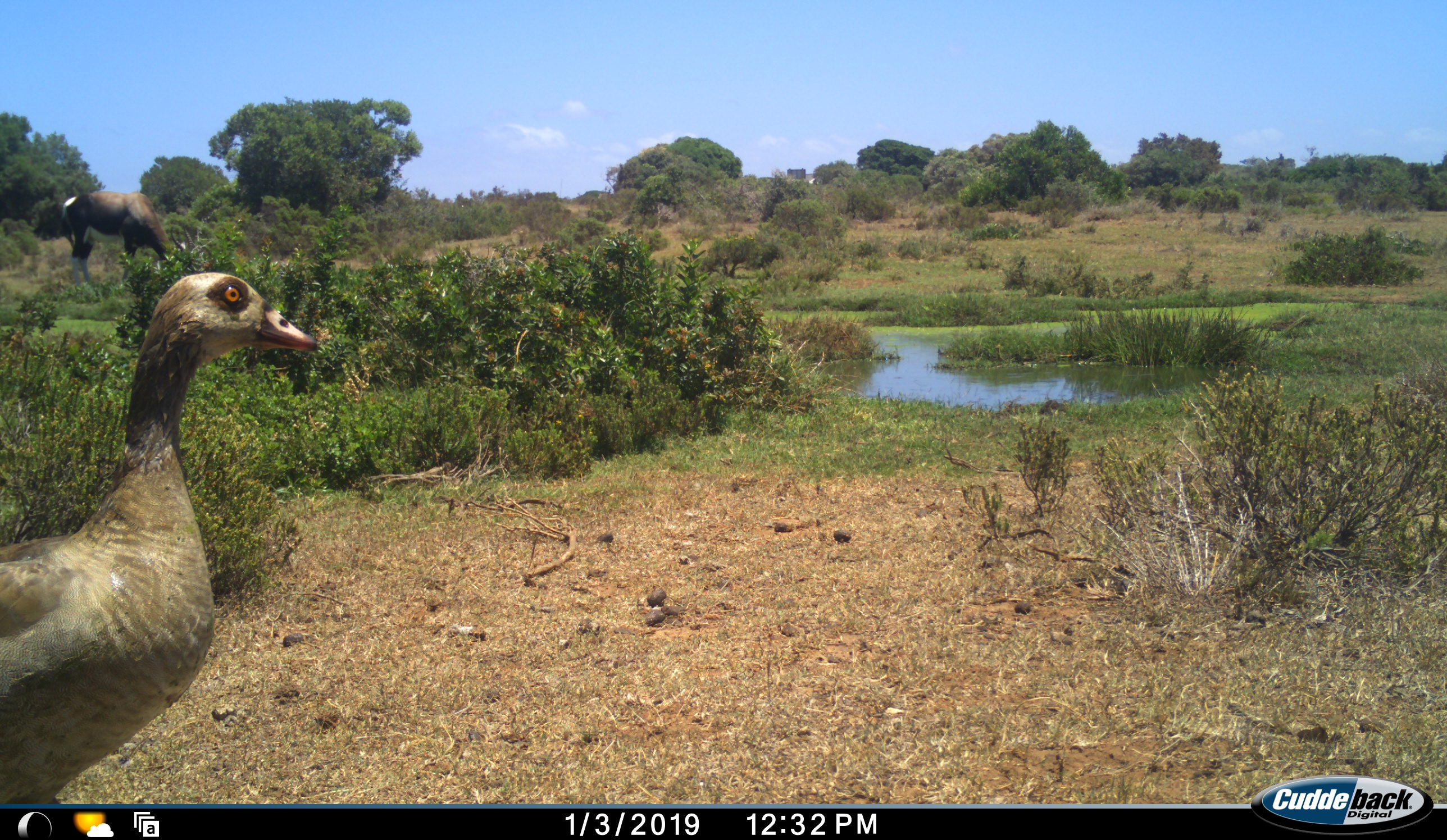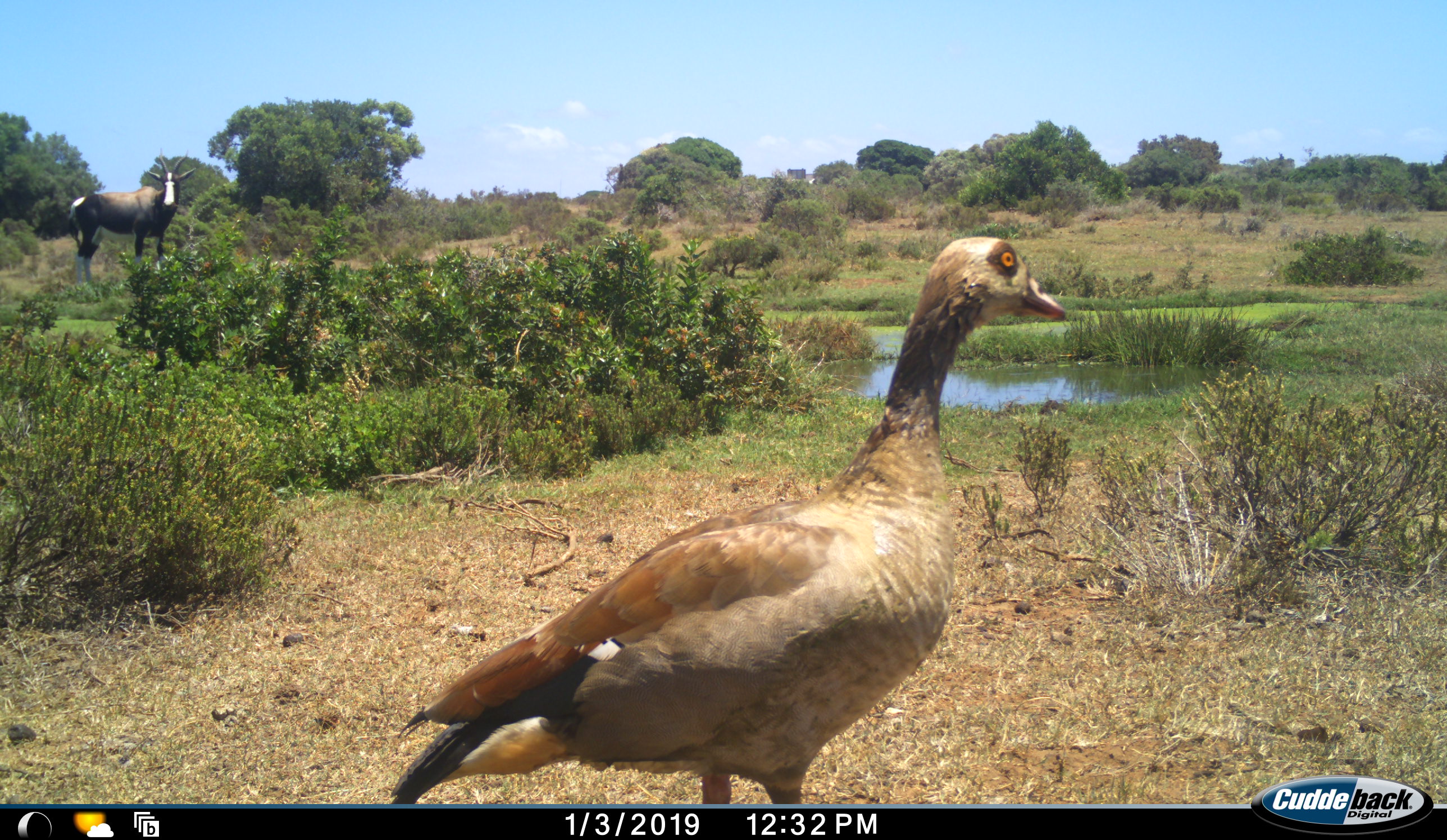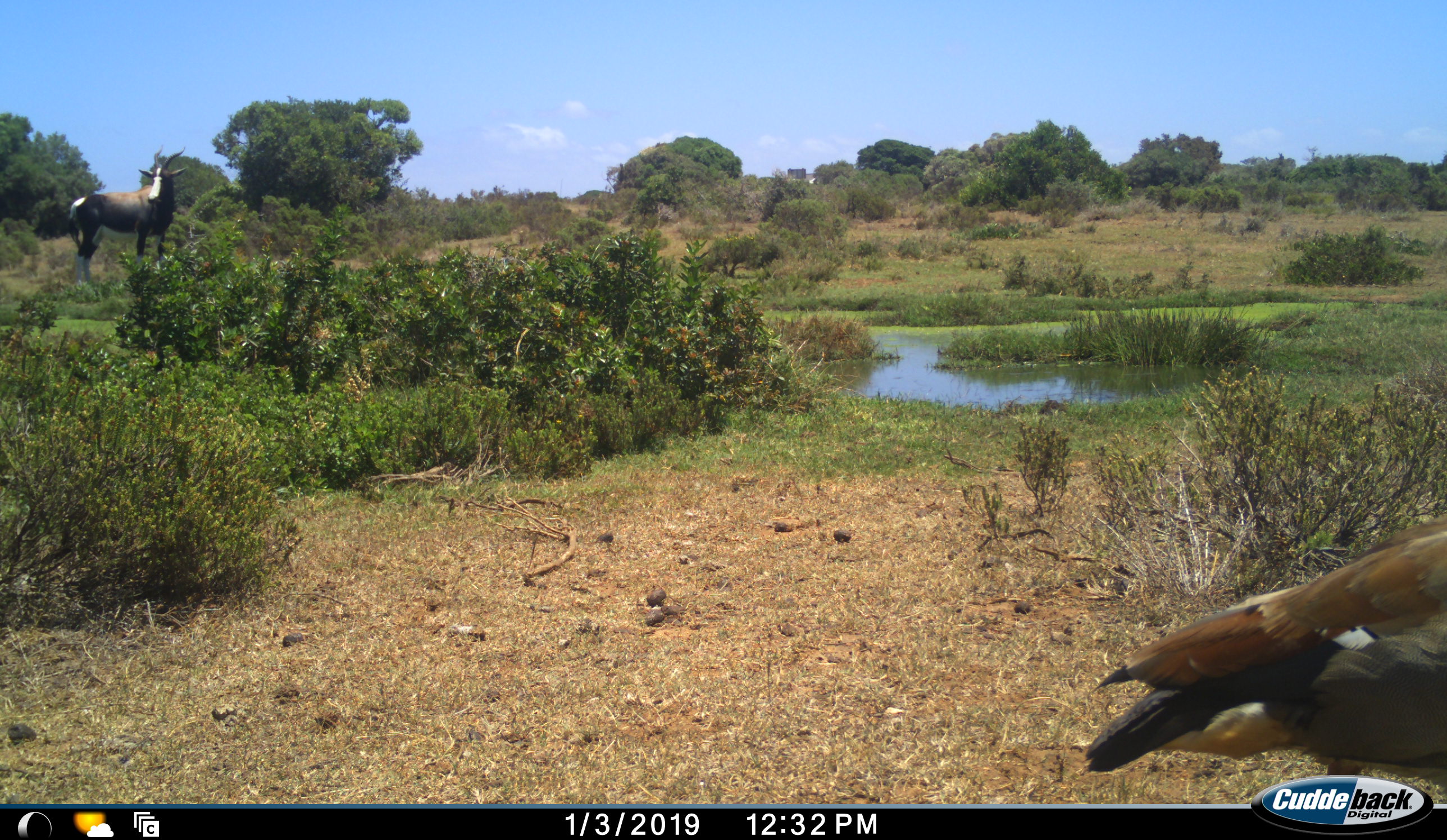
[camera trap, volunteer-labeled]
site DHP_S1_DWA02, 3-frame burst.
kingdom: Animalia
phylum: Chordata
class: Aves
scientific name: Aves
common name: bird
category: birdother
Birdother (bird) (Aves), count 1. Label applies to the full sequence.